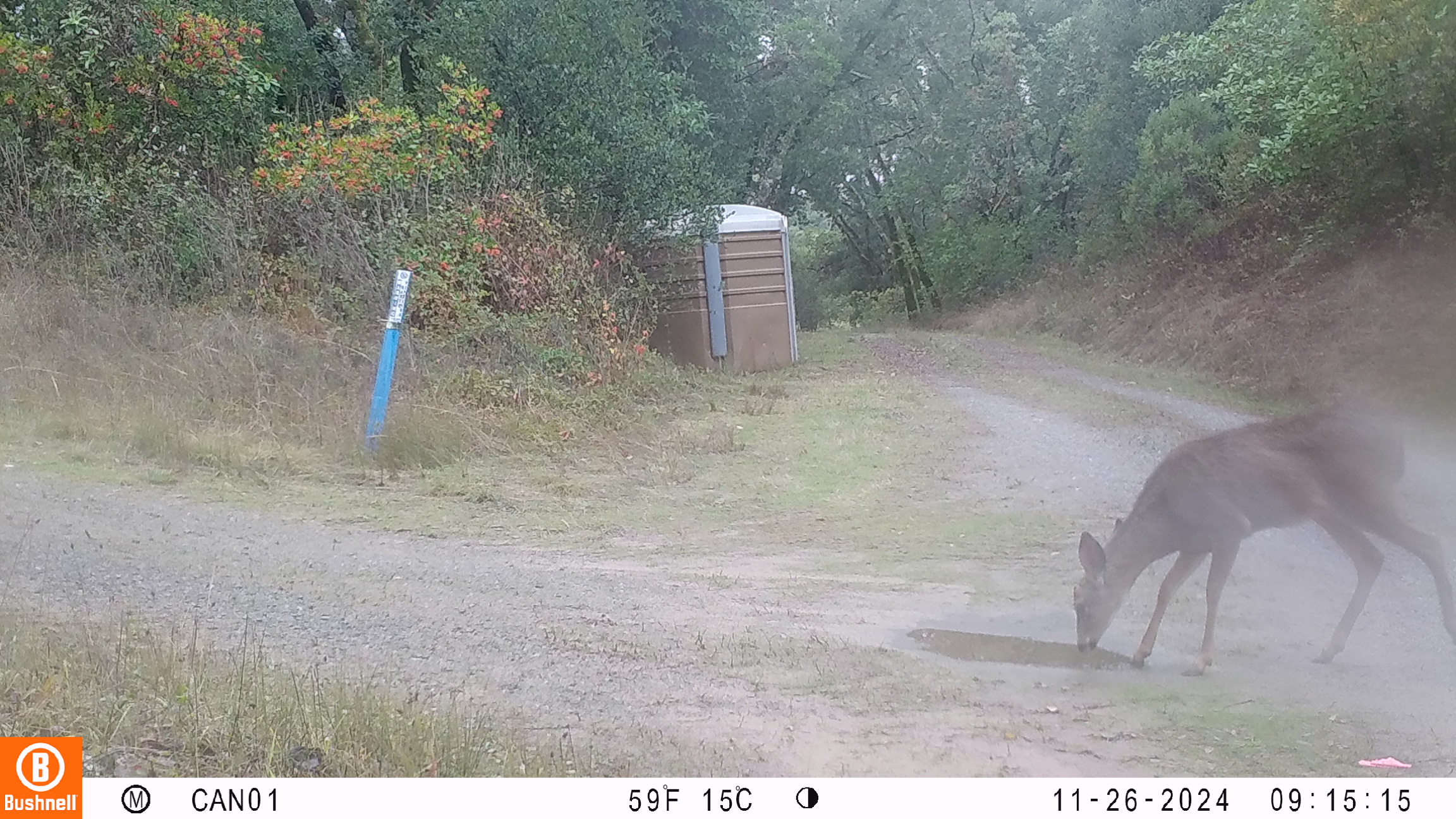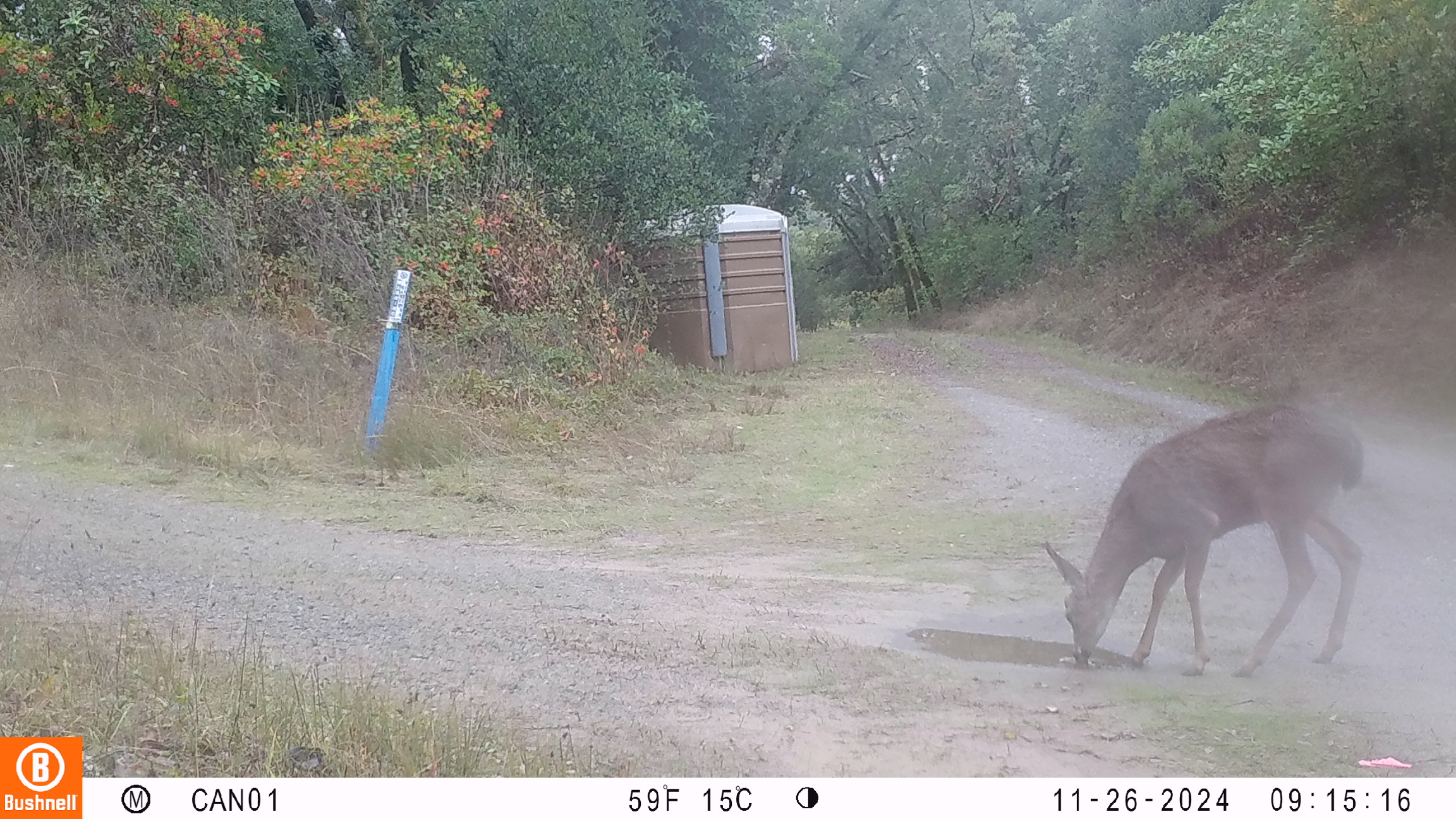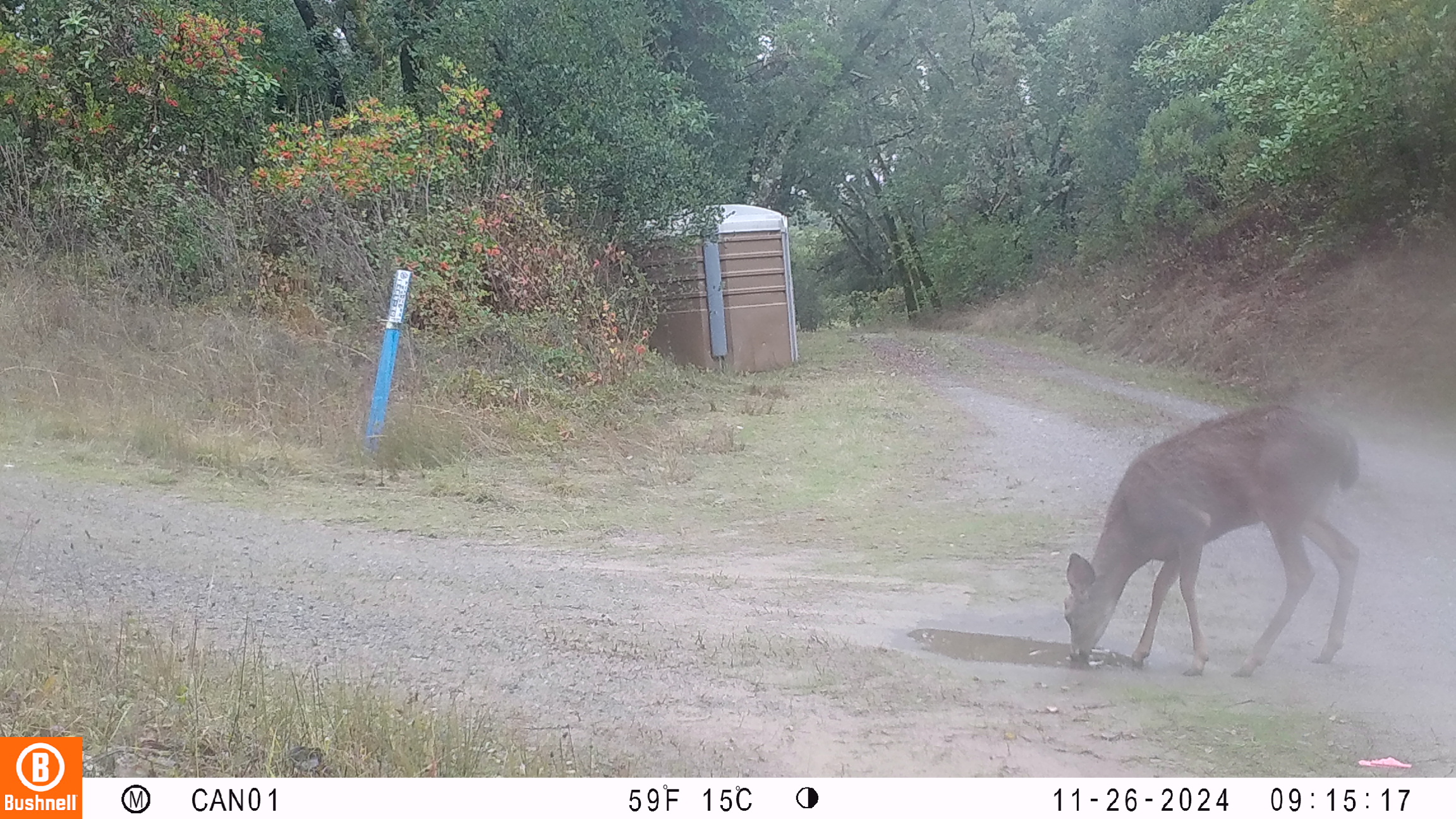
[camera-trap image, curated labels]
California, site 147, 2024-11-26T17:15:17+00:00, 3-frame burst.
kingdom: Animalia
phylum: Chordata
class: Mammalia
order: Artiodactyla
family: Cervidae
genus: Odocoileus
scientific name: Odocoileus hemionus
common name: mule deer